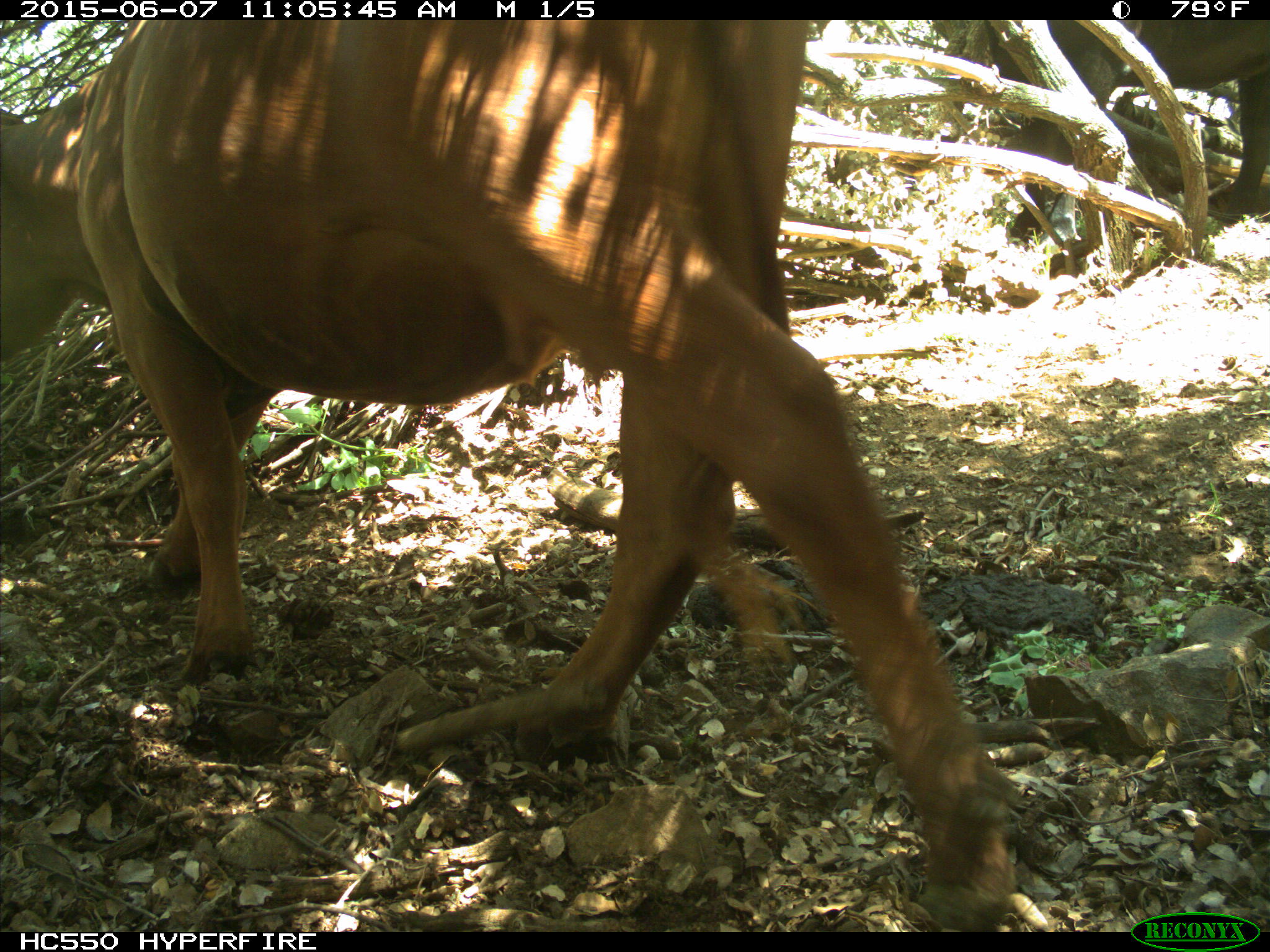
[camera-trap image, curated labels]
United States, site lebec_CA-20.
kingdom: Animalia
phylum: Chordata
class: Mammalia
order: Artiodactyla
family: Bovidae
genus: Bos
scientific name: Bos taurus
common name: domestic cow